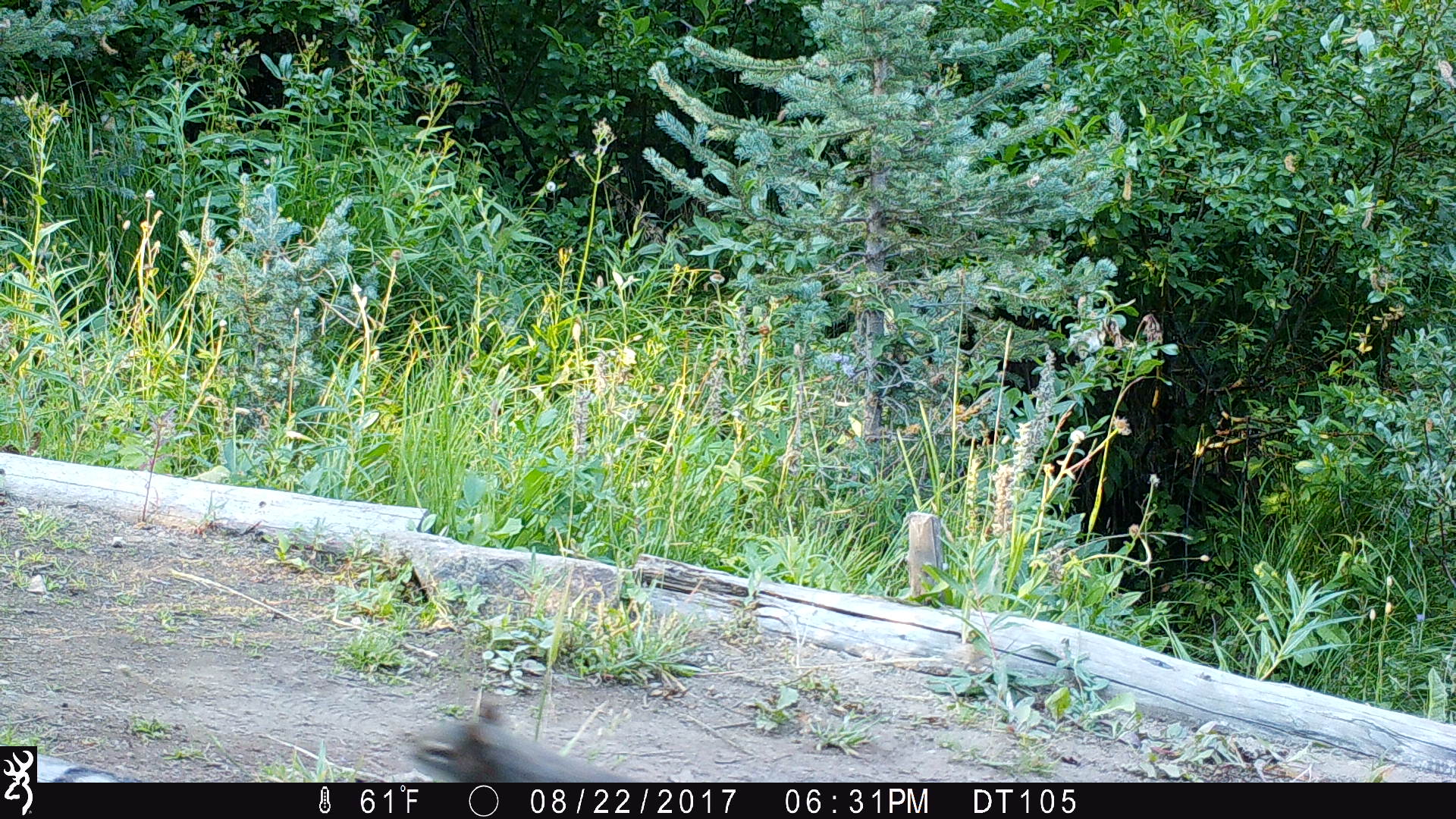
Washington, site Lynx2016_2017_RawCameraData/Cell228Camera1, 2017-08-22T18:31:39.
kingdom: Animalia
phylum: Chordata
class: Mammalia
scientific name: Mammalia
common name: small mammal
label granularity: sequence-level